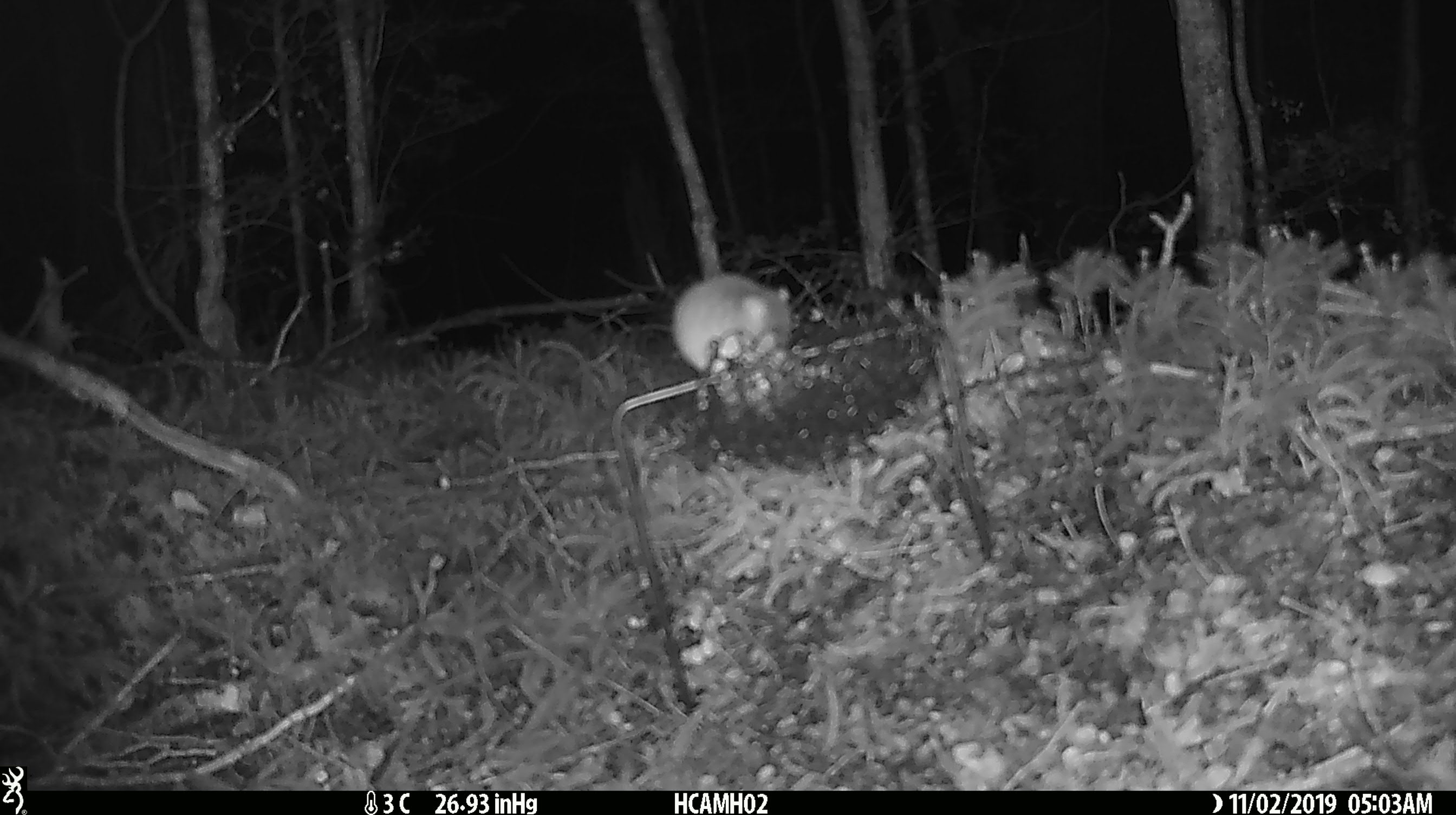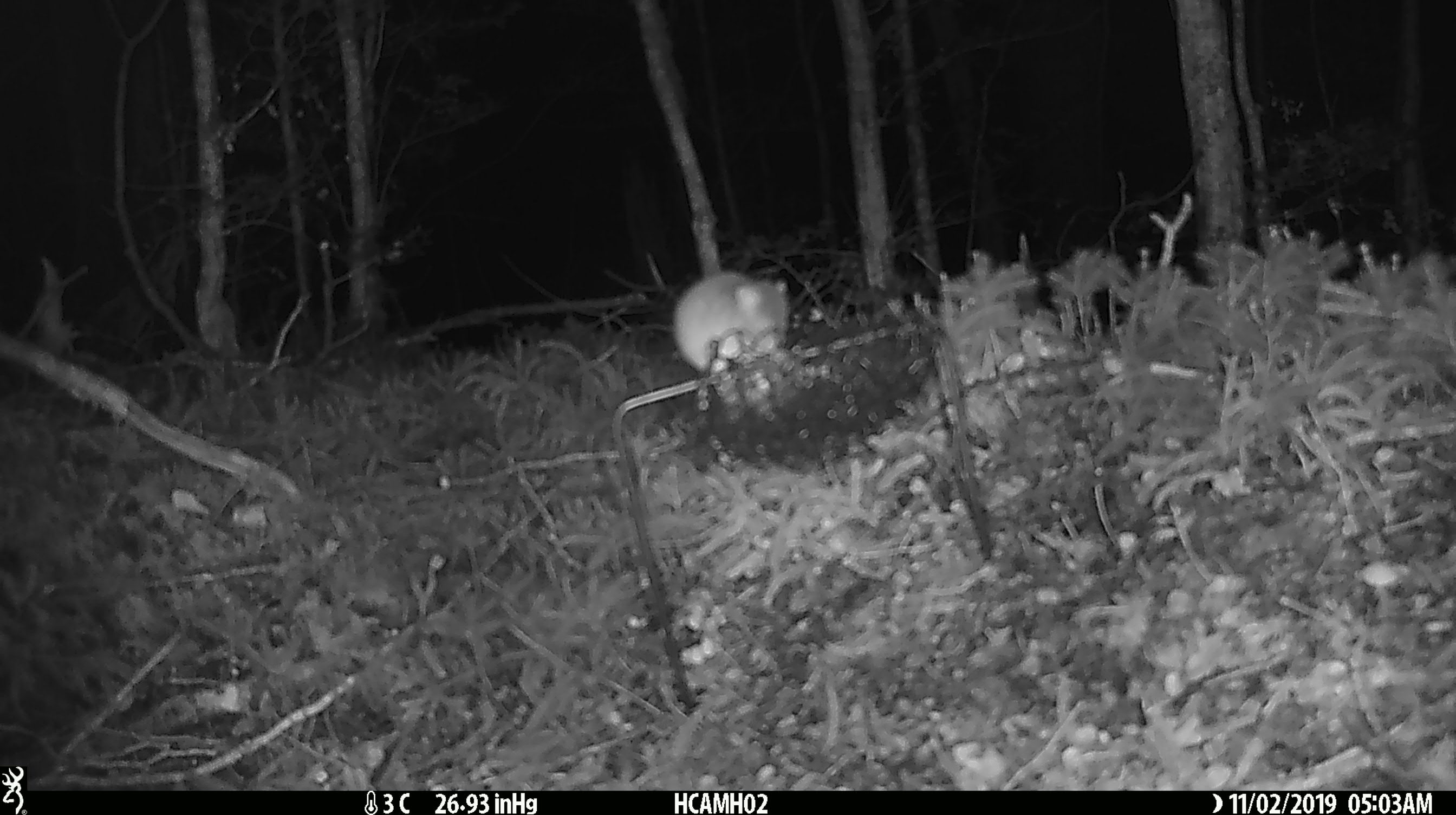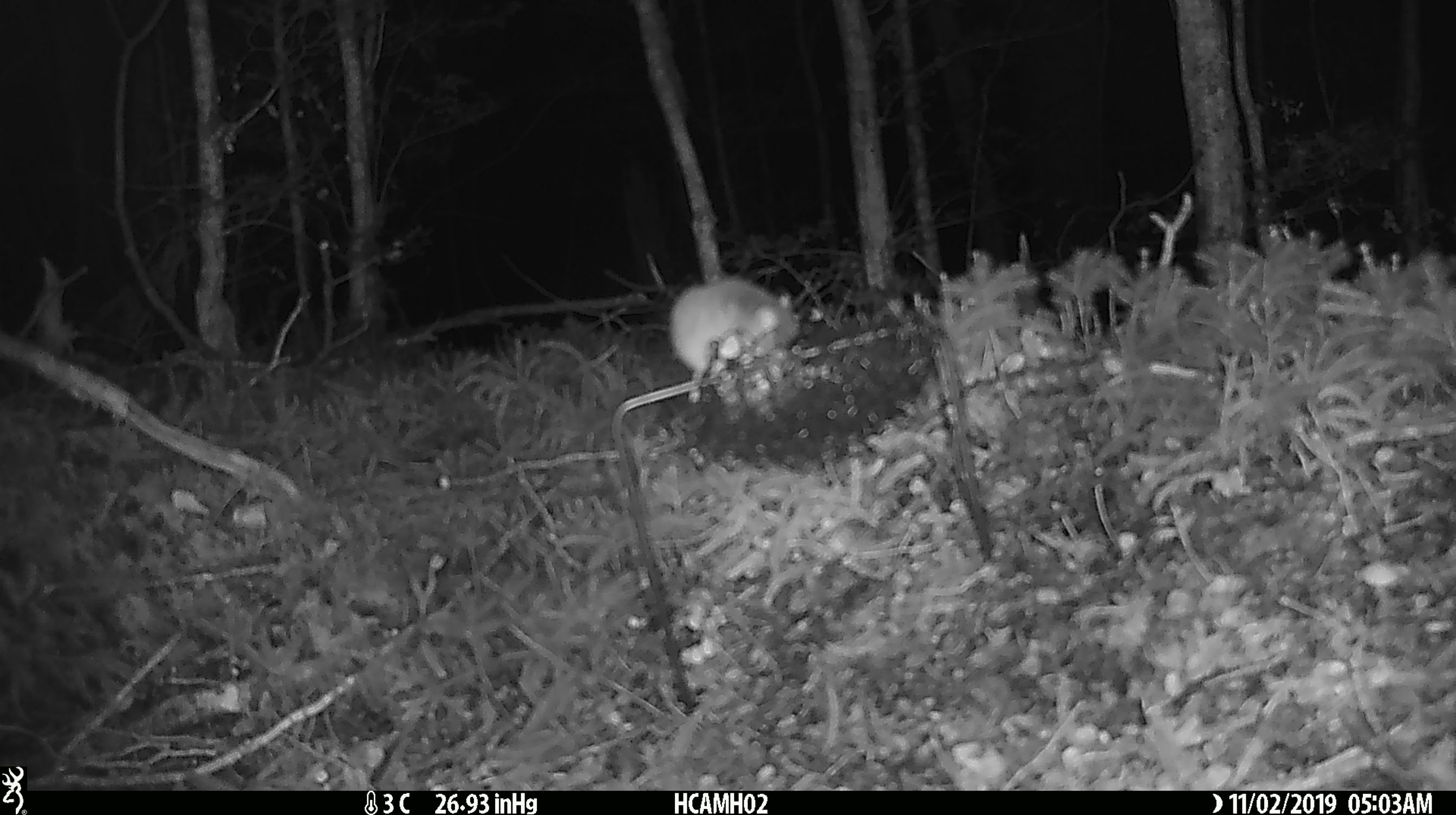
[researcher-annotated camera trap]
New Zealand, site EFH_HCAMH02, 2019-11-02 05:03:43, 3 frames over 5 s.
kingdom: Animalia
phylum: Chordata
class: Mammalia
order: Rodentia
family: Muridae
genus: Mus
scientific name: Mus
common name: mouse